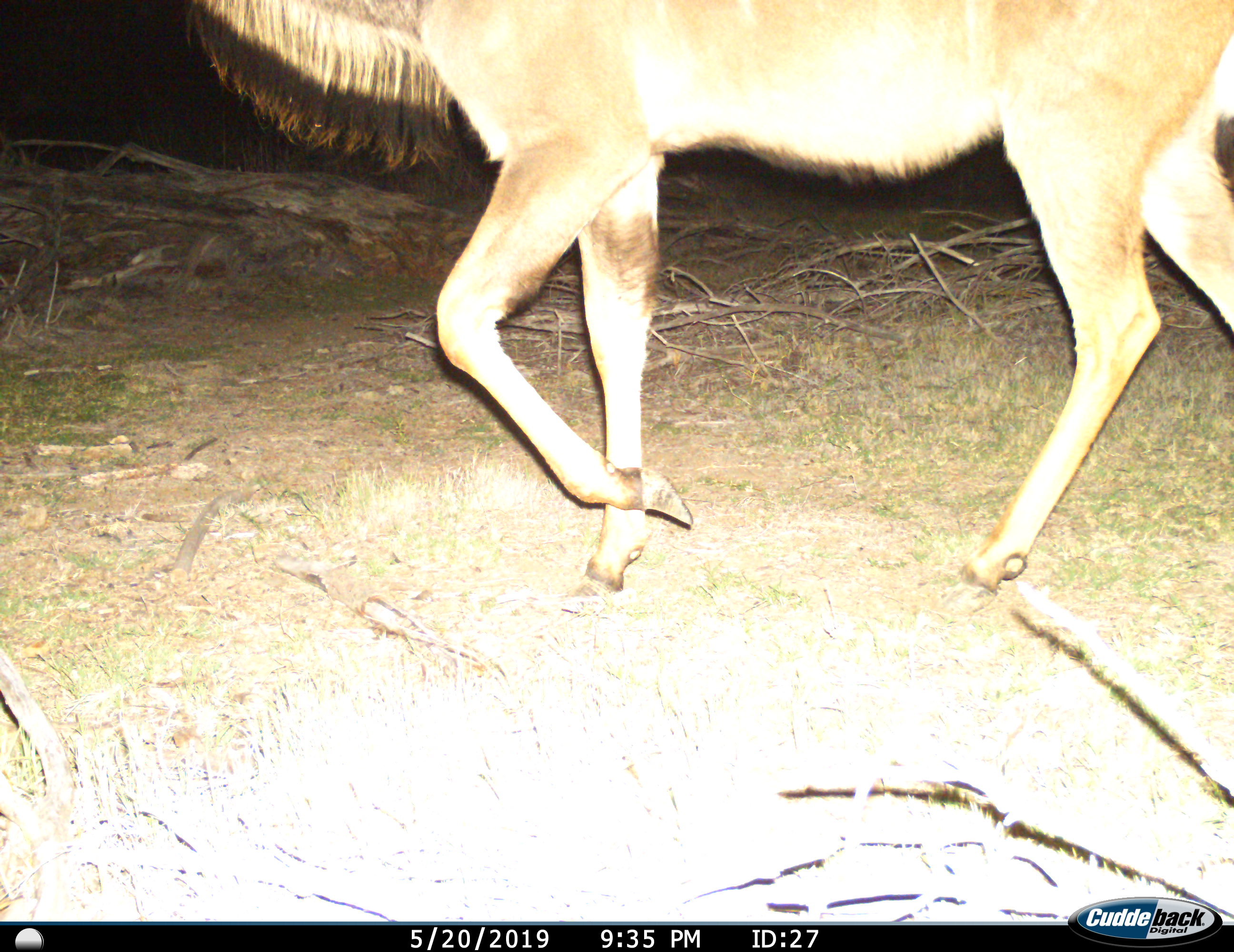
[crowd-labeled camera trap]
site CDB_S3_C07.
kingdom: Animalia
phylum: Chordata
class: Mammalia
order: Artiodactyla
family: Bovidae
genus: Tragelaphus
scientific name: Tragelaphus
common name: kudu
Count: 1.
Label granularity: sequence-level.